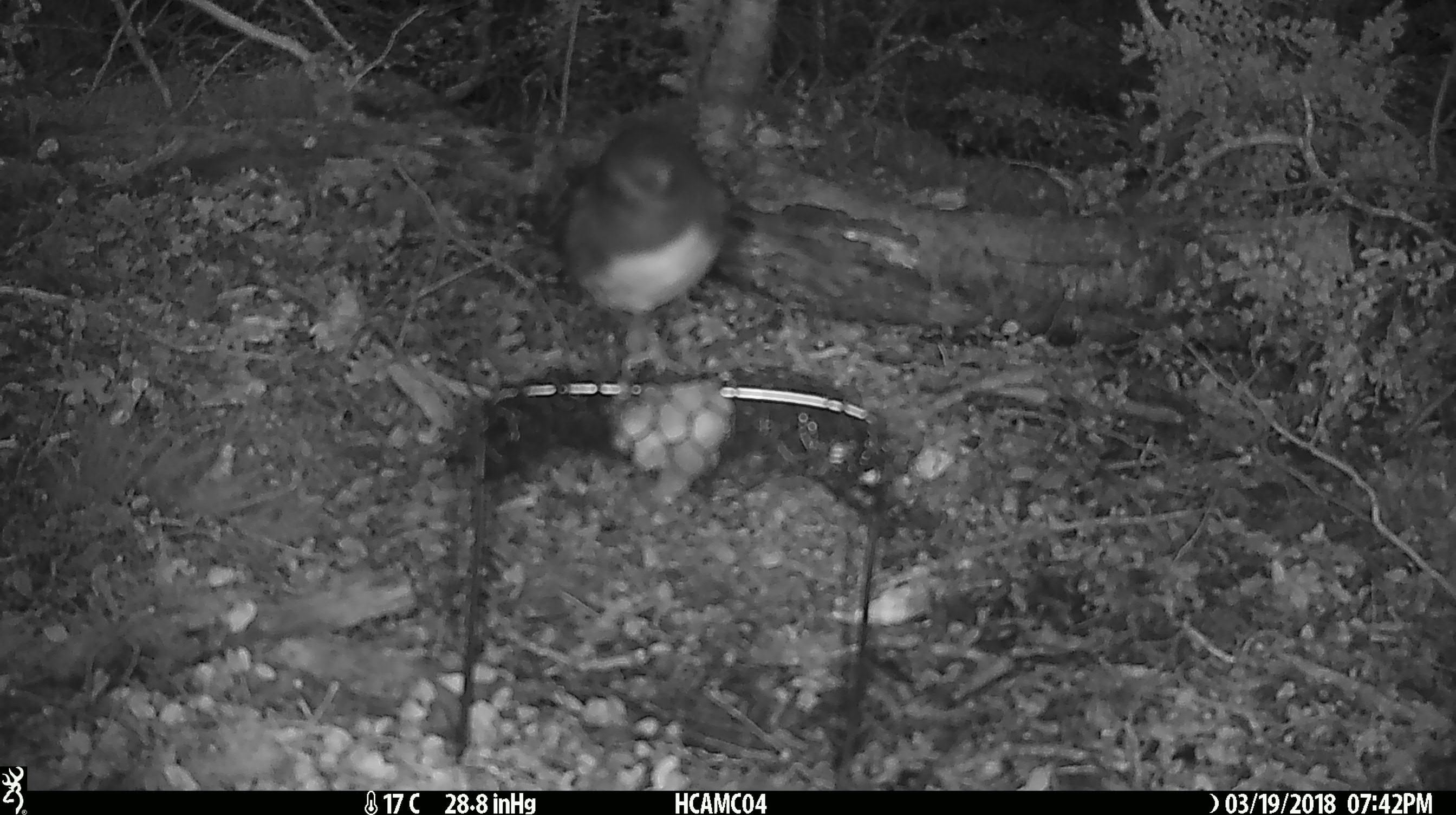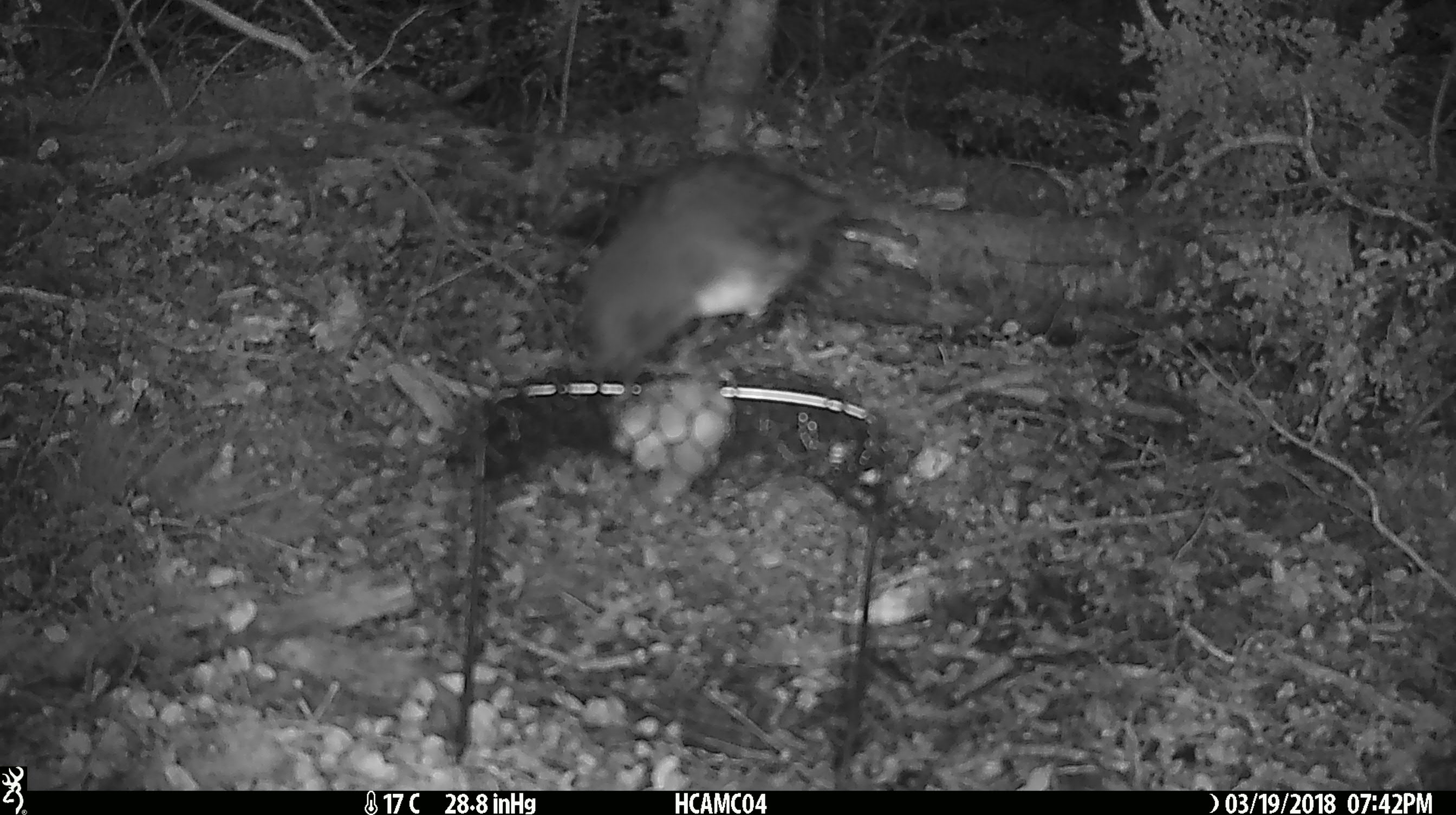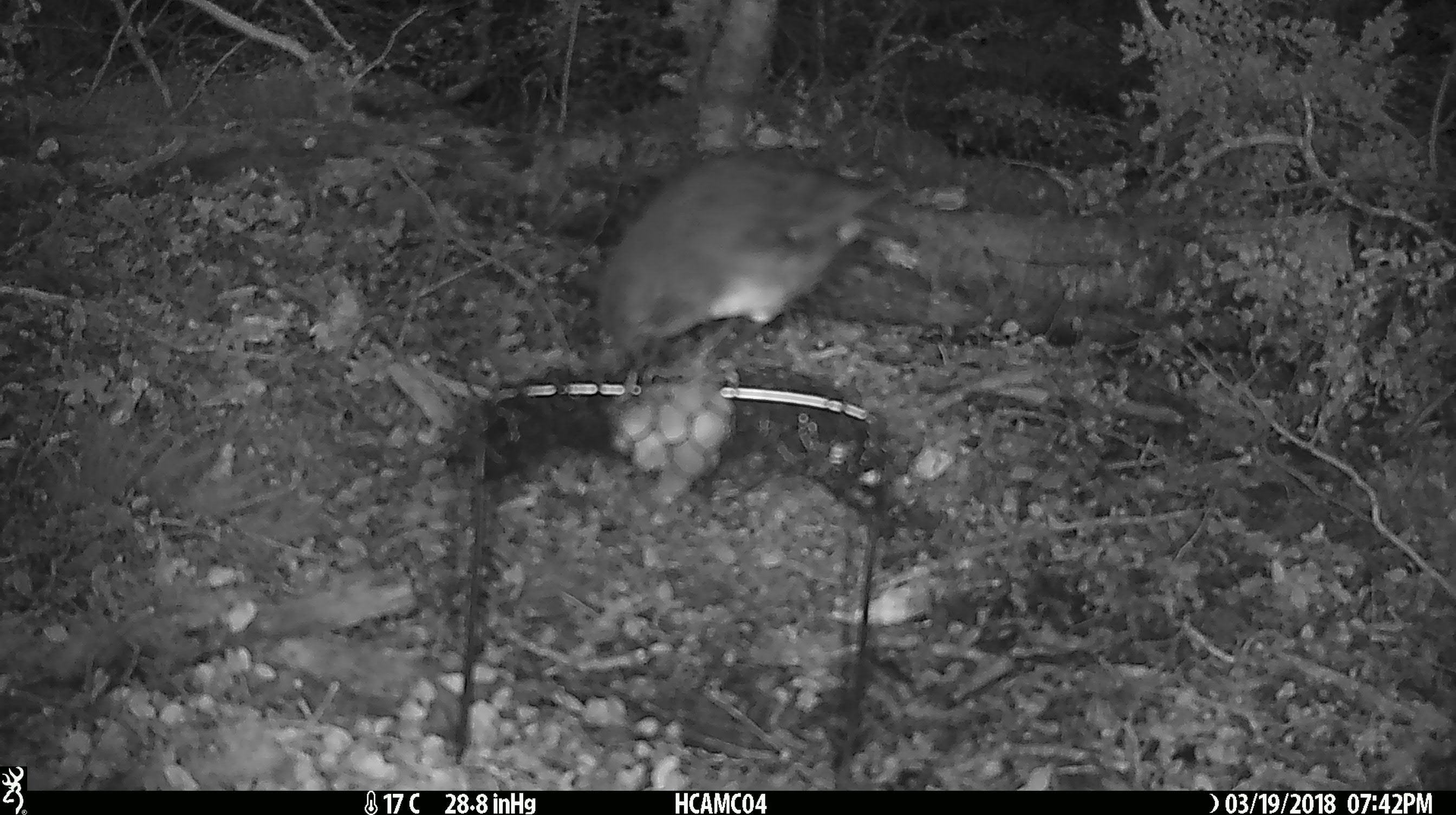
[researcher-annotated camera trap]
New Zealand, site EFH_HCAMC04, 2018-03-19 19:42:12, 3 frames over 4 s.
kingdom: Animalia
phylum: Chordata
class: Aves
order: Passeriformes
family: Petroicidae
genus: Petroica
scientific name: Petroica australis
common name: new zealand robin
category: robin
Robin (new zealand robin) (Petroica australis).